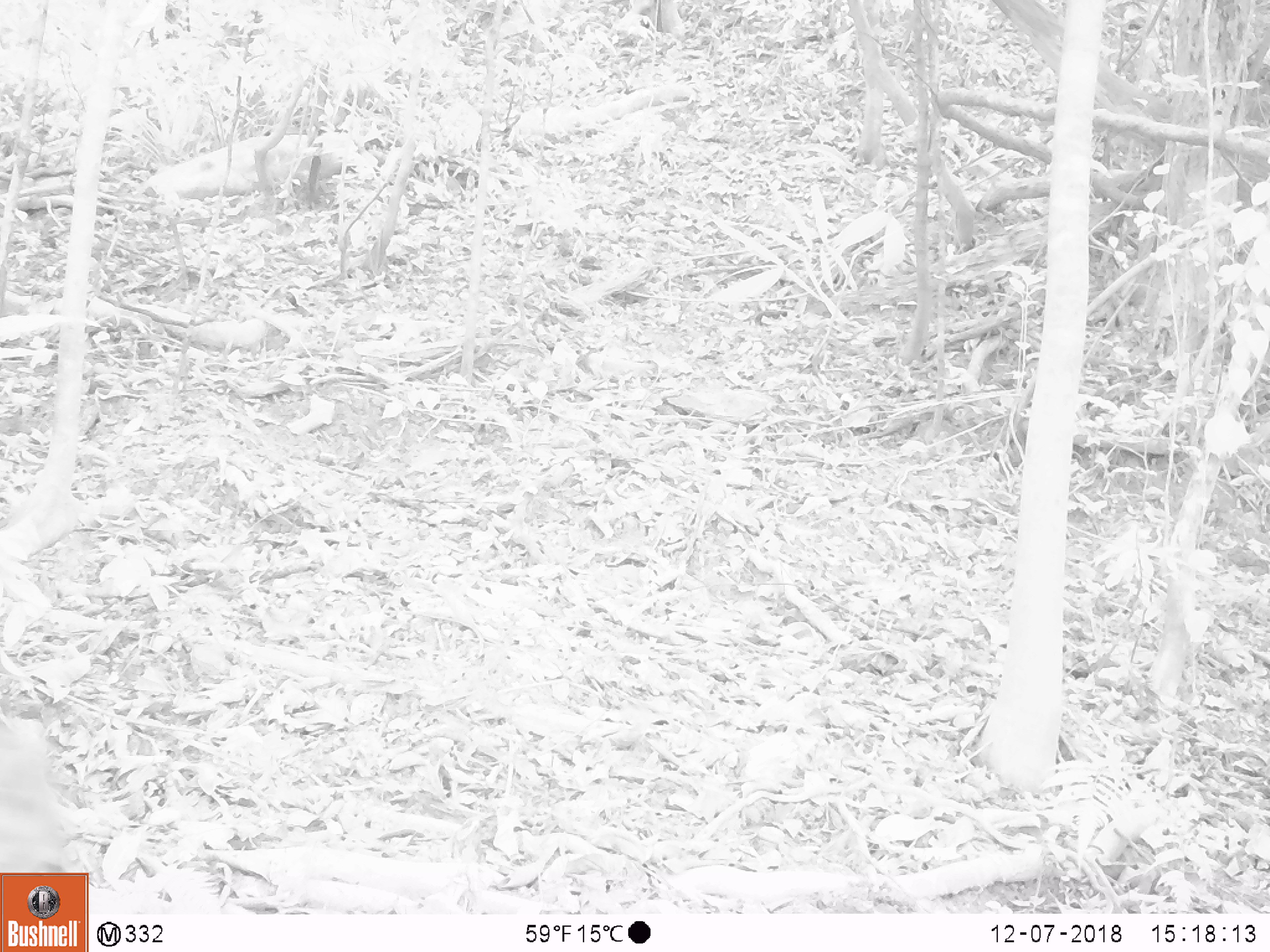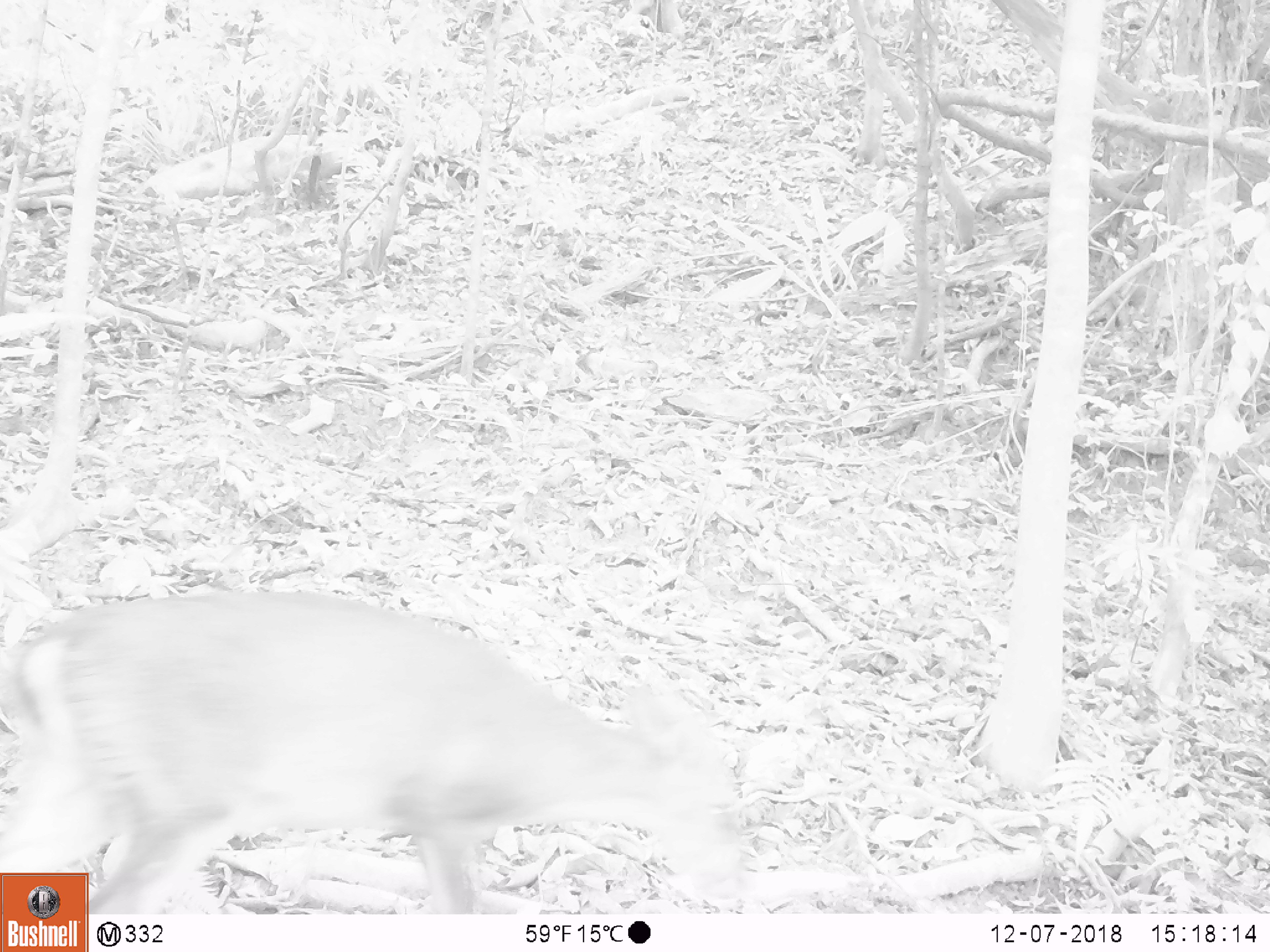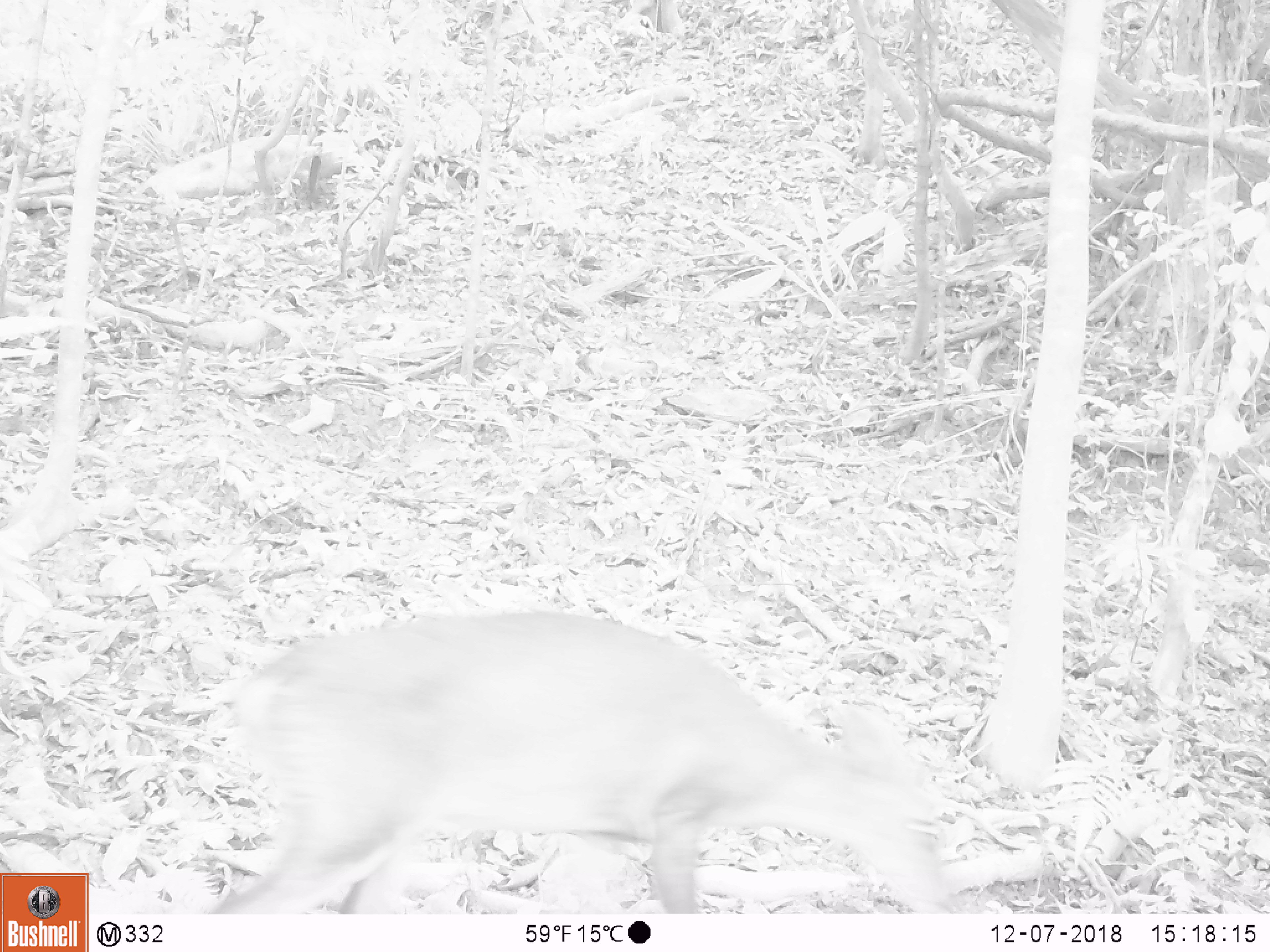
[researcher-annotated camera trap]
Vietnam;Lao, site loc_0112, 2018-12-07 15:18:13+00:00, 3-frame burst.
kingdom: Animalia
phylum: Chordata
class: Mammalia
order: Artiodactyla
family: Cervidae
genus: Muntiacus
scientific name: Muntiacus vuquangensis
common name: large-antlered muntjac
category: large antlered muntjac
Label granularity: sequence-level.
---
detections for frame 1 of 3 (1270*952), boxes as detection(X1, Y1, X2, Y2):
large antlered muntjac: detection(0, 711, 54, 915)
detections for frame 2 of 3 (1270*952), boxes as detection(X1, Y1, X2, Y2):
large antlered muntjac: detection(0, 589, 745, 914)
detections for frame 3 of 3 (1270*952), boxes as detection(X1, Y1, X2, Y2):
large antlered muntjac: detection(203, 609, 948, 913)